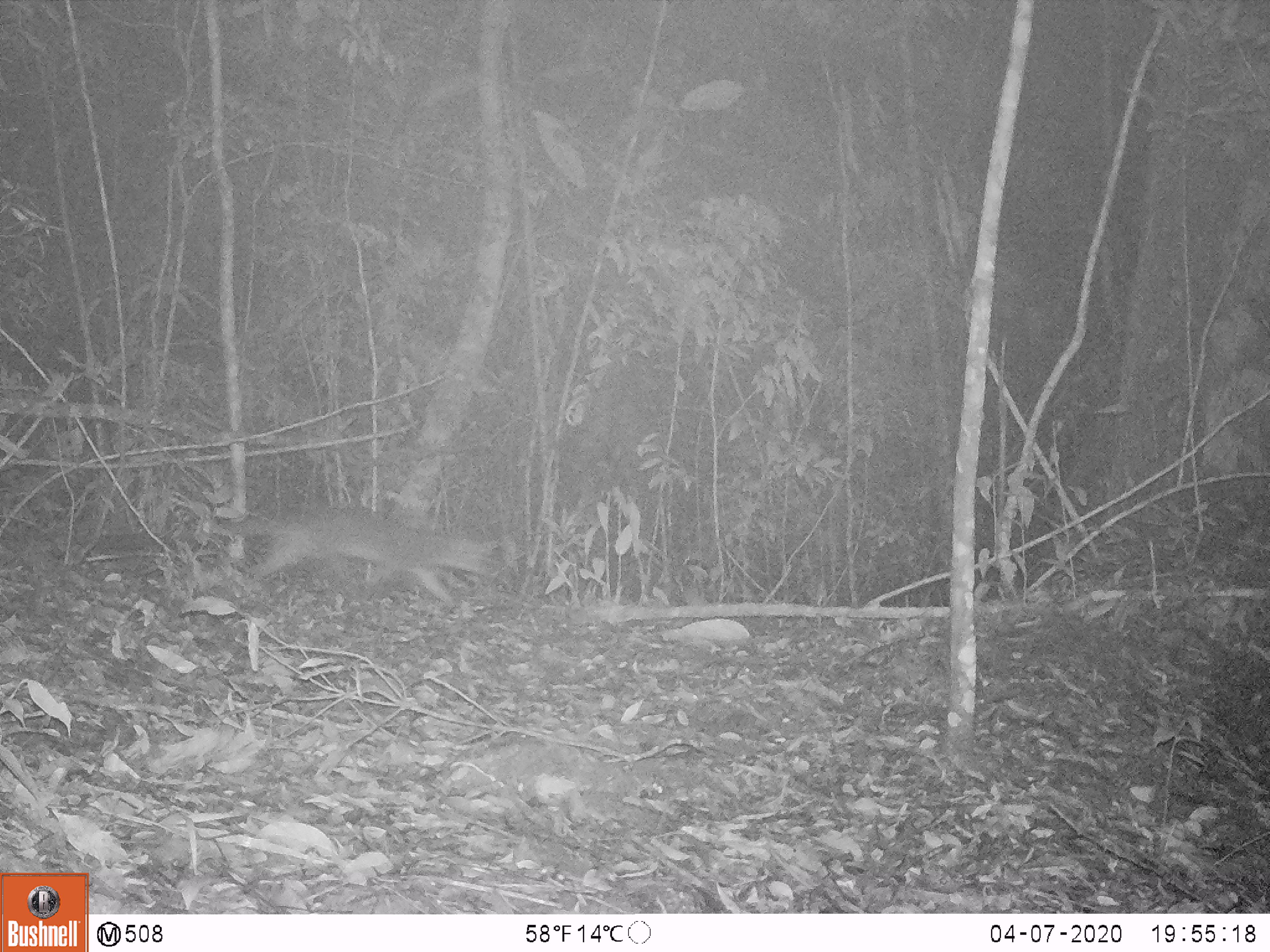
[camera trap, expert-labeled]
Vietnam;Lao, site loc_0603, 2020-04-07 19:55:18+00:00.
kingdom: Animalia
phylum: Chordata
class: Mammalia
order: Carnivora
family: Viverridae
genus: Paguma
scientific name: Paguma larvata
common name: masked palm civet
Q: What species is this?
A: Masked palm civet (Paguma larvata).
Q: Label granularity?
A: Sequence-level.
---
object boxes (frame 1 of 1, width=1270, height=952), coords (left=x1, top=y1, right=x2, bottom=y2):
masked palm civet: (left=227, top=506, right=498, bottom=602)